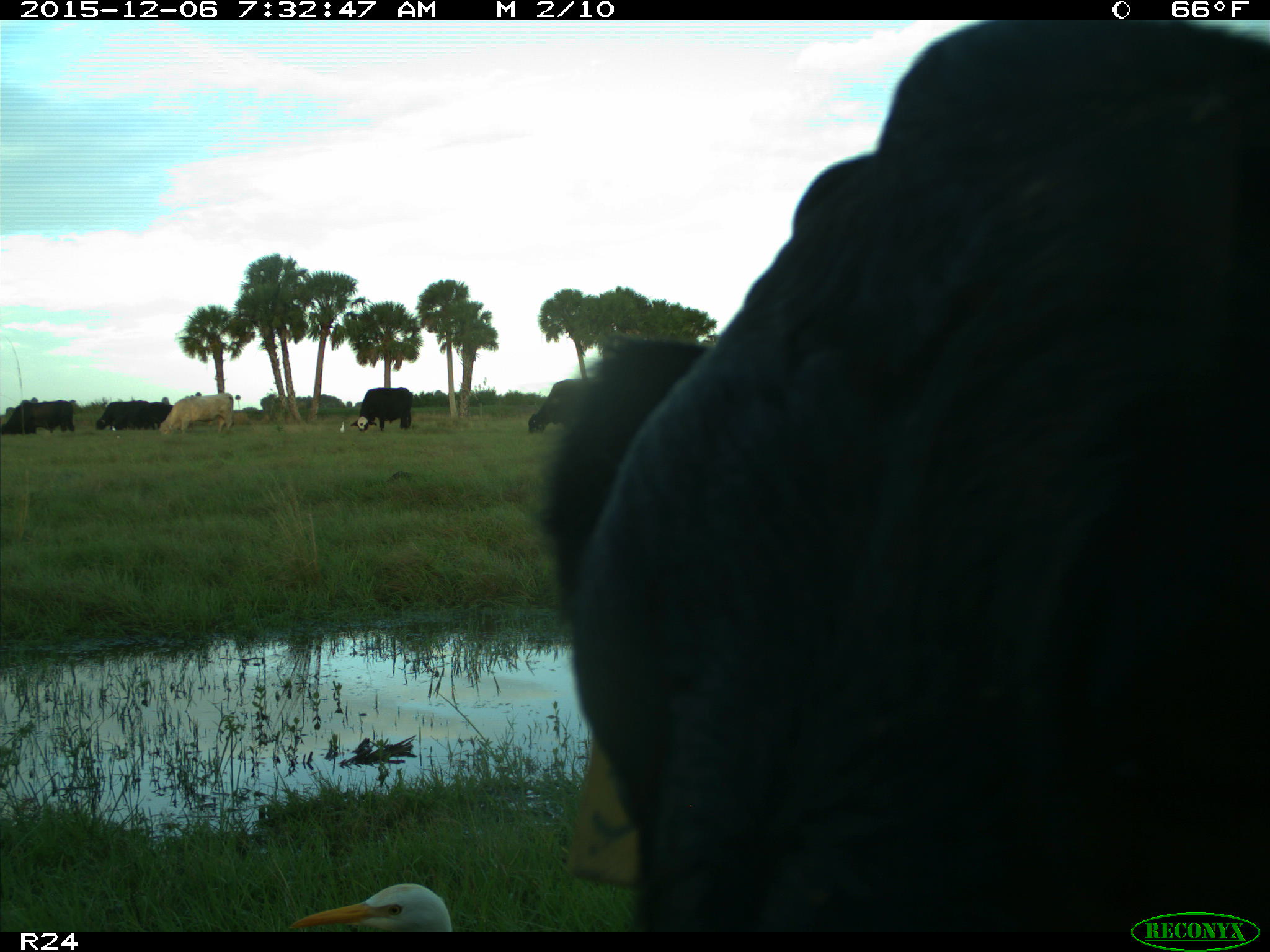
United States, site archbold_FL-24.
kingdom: Animalia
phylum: Chordata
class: Mammalia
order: Artiodactyla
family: Bovidae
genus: Bos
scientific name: Bos taurus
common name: domestic cow